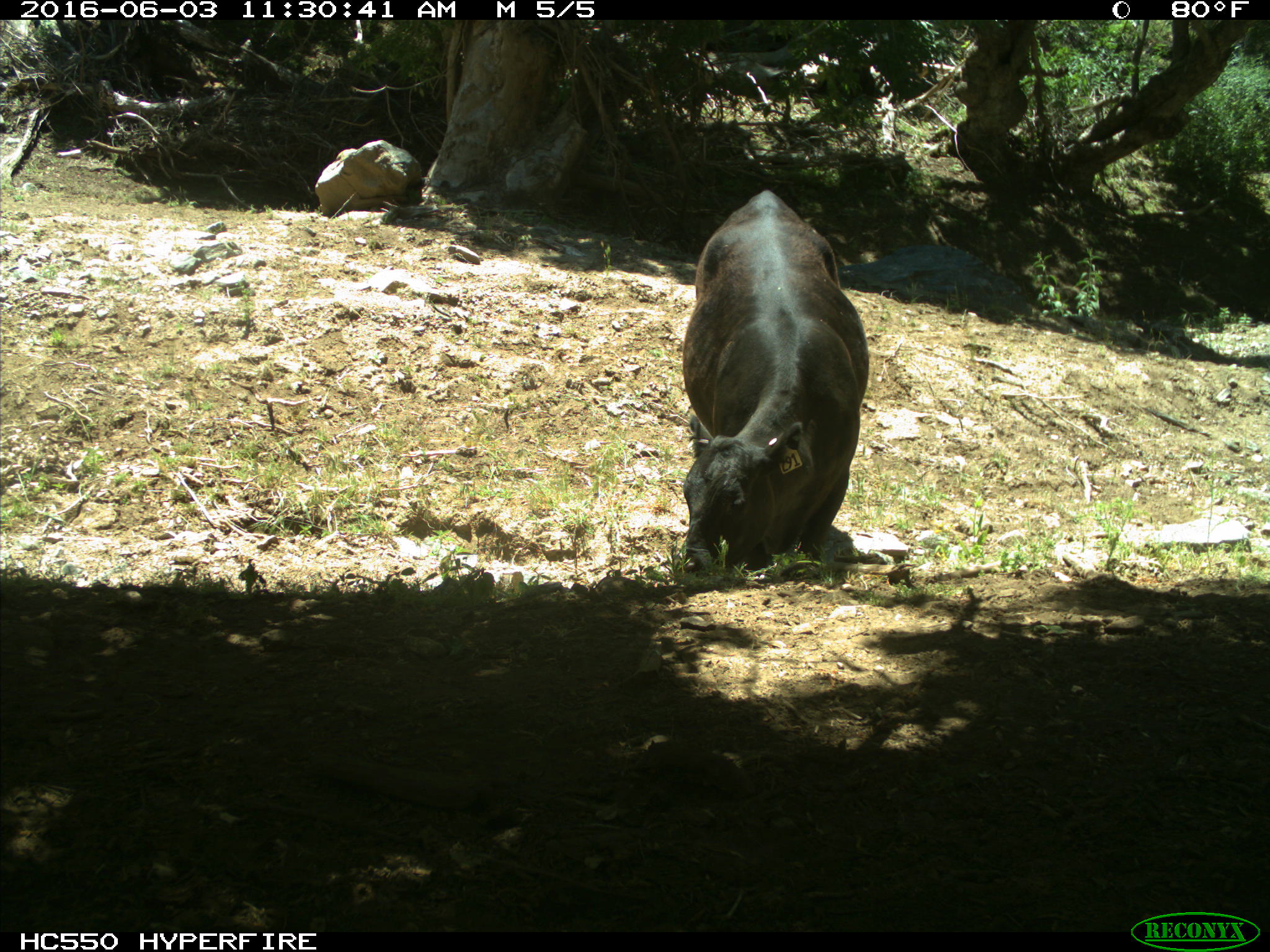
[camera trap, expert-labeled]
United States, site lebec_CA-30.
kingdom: Animalia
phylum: Chordata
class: Mammalia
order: Artiodactyla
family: Bovidae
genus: Bos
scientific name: Bos taurus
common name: domestic cow